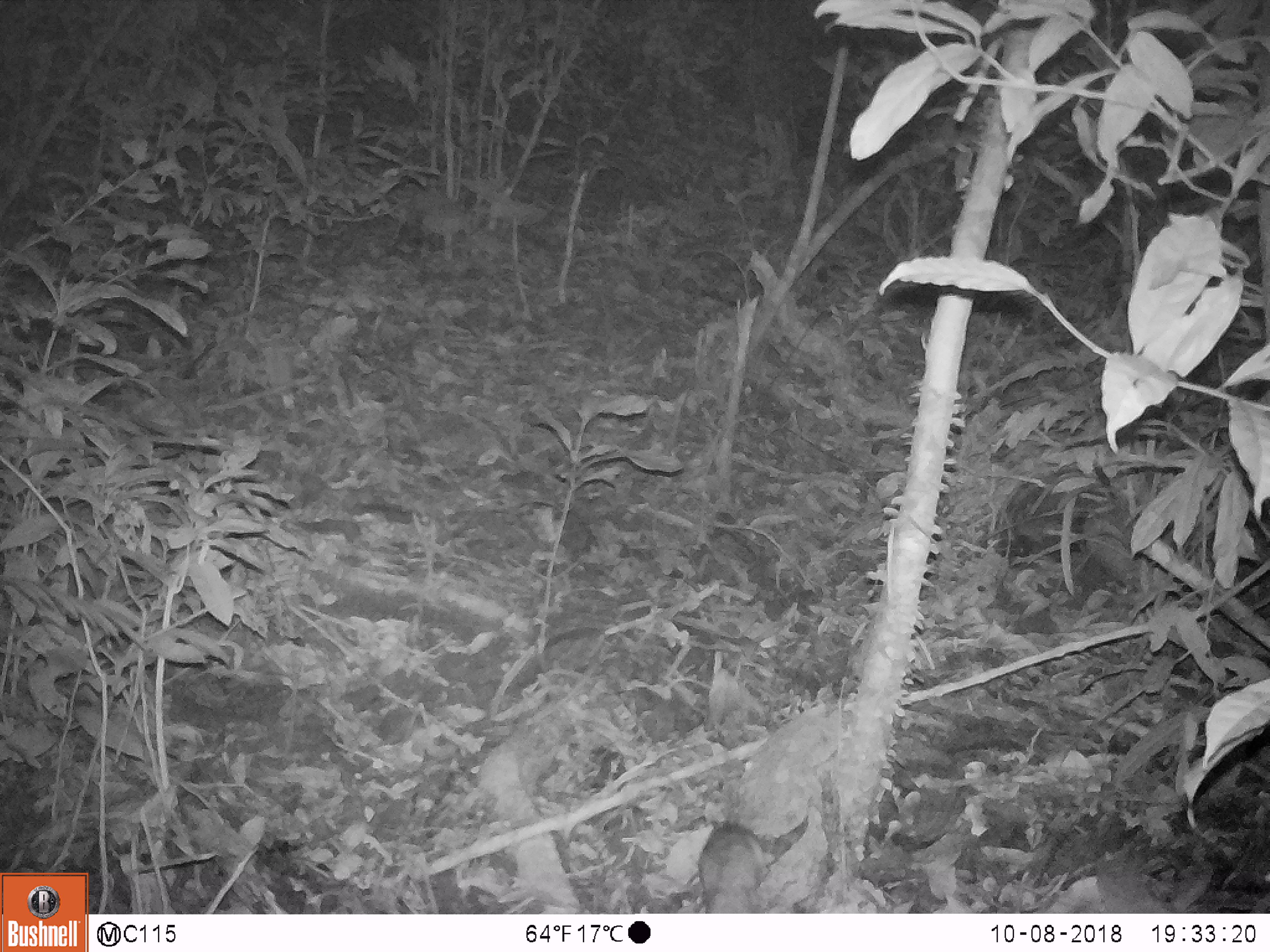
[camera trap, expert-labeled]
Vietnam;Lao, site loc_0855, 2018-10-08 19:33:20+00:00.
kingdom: Animalia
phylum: Chordata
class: Mammalia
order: Rodentia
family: Muridae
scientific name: Muridae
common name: old-world mice and rats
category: unidentified murid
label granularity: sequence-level